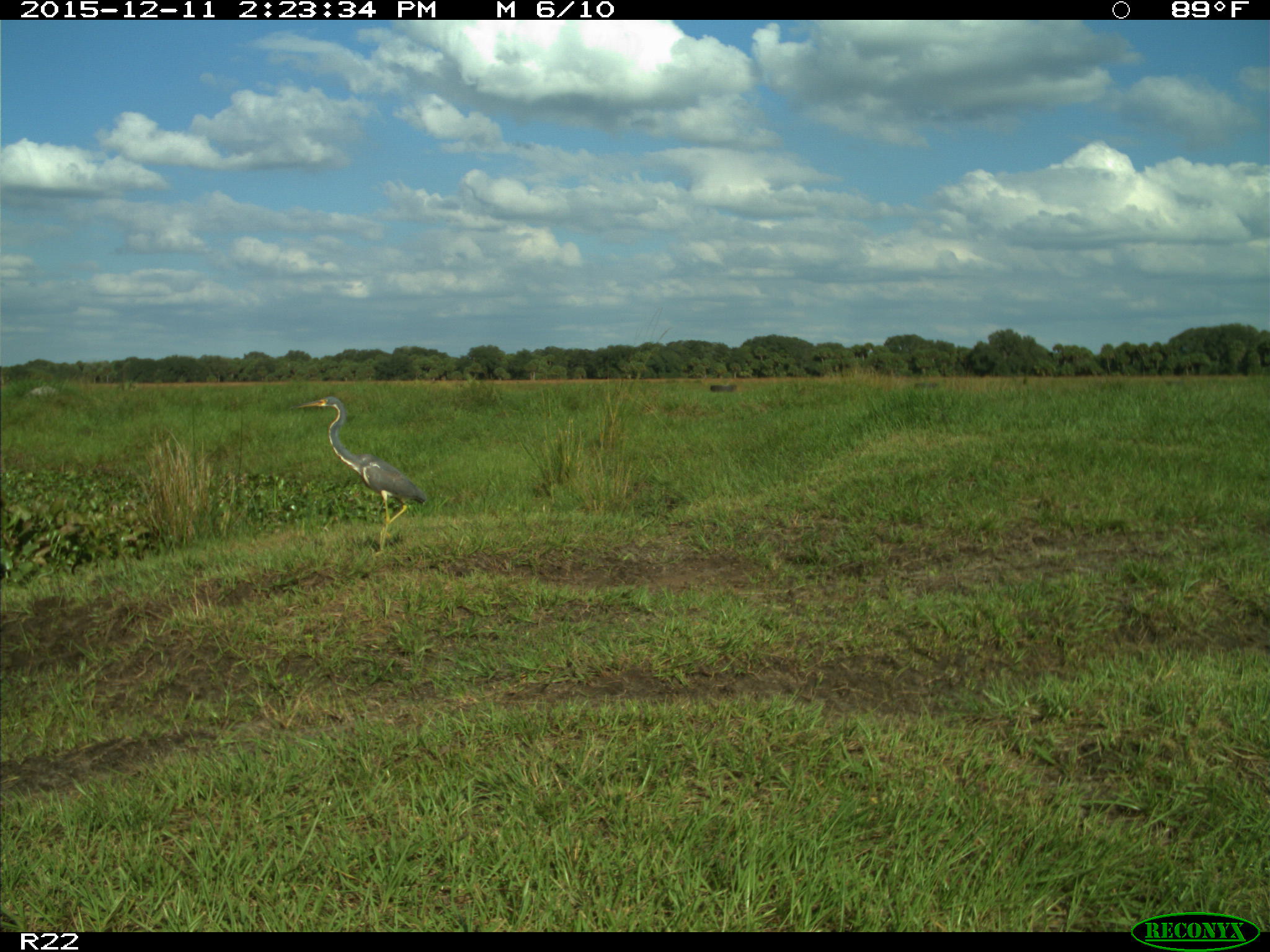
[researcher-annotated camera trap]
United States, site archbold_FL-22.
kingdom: Animalia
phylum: Chordata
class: Aves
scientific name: Aves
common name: birds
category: unidentified bird